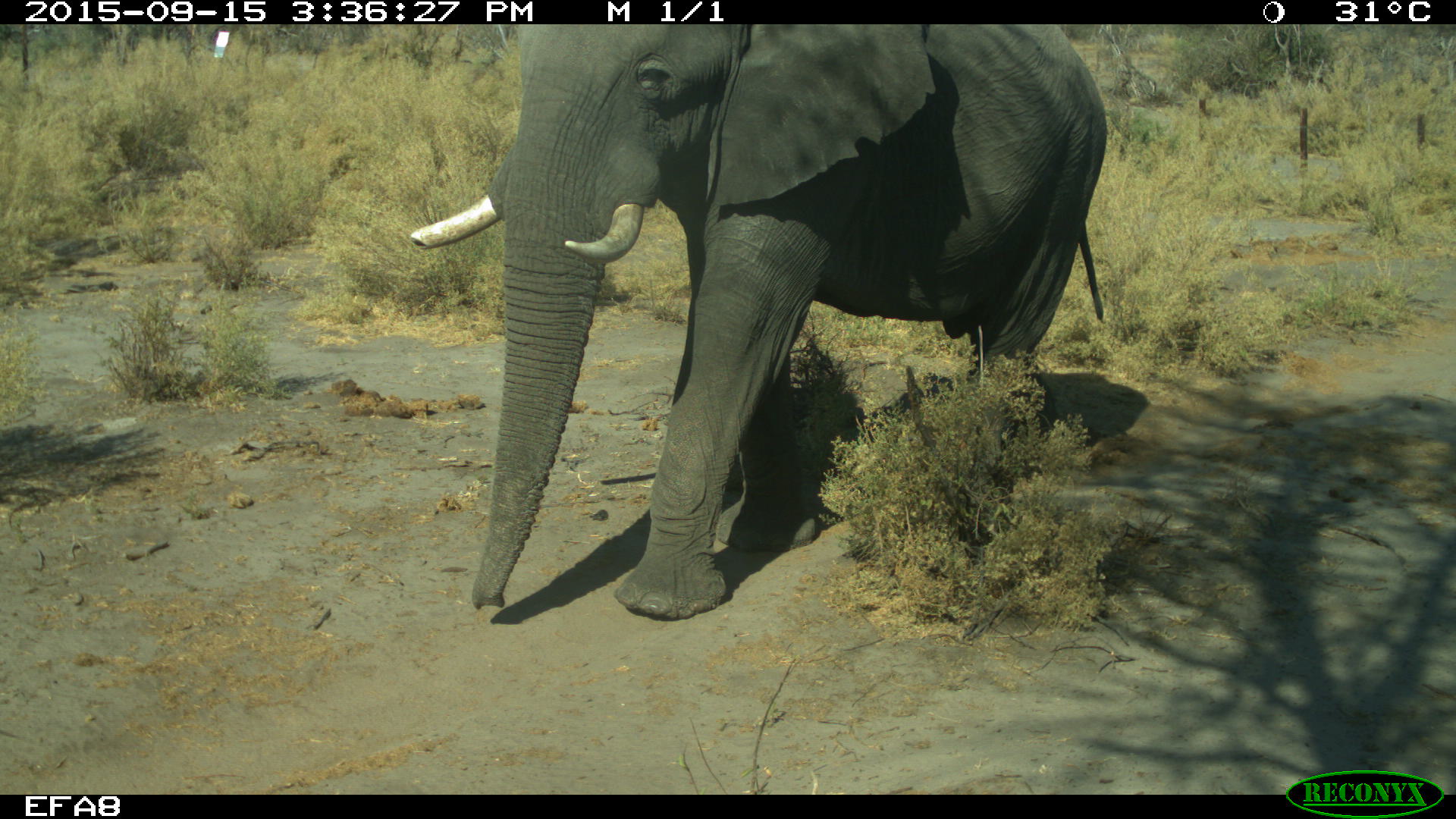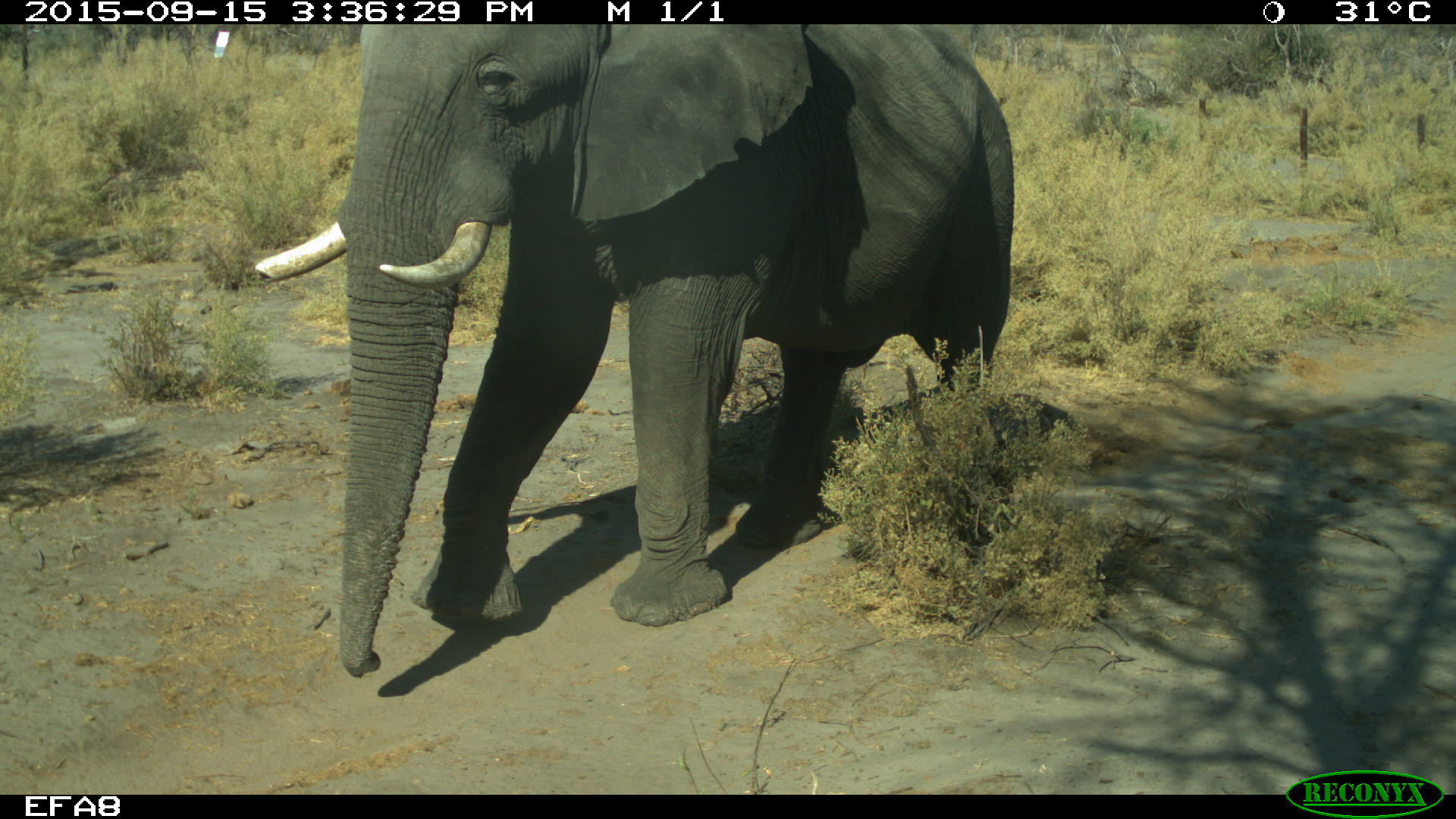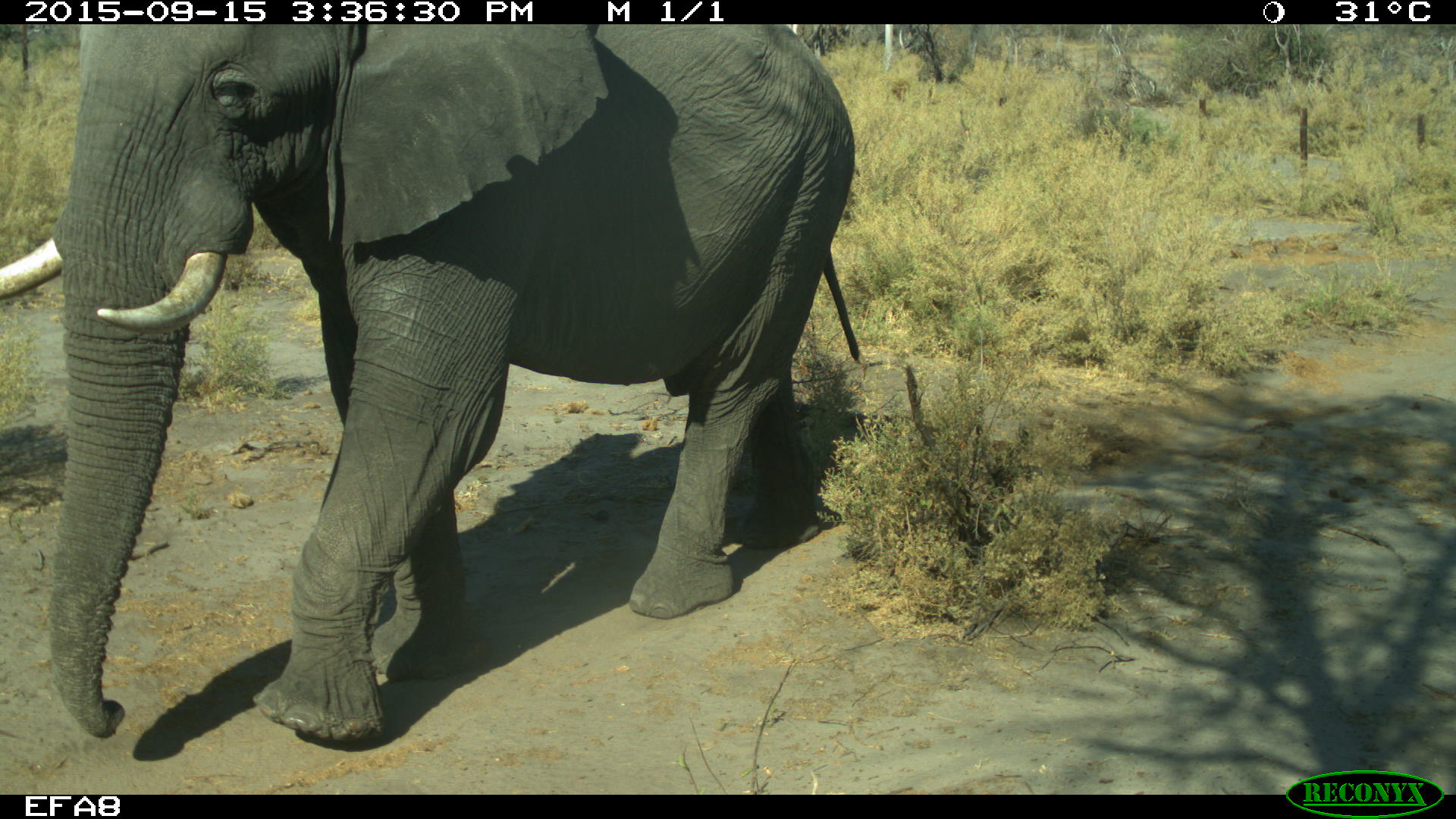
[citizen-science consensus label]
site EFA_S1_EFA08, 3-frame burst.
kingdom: Animalia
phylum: Chordata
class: Mammalia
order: Proboscidea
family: Elephantidae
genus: Loxodonta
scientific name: Loxodonta africana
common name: african bush elephant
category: elephant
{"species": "elephant (african bush elephant) (Loxodonta africana)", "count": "1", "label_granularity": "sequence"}